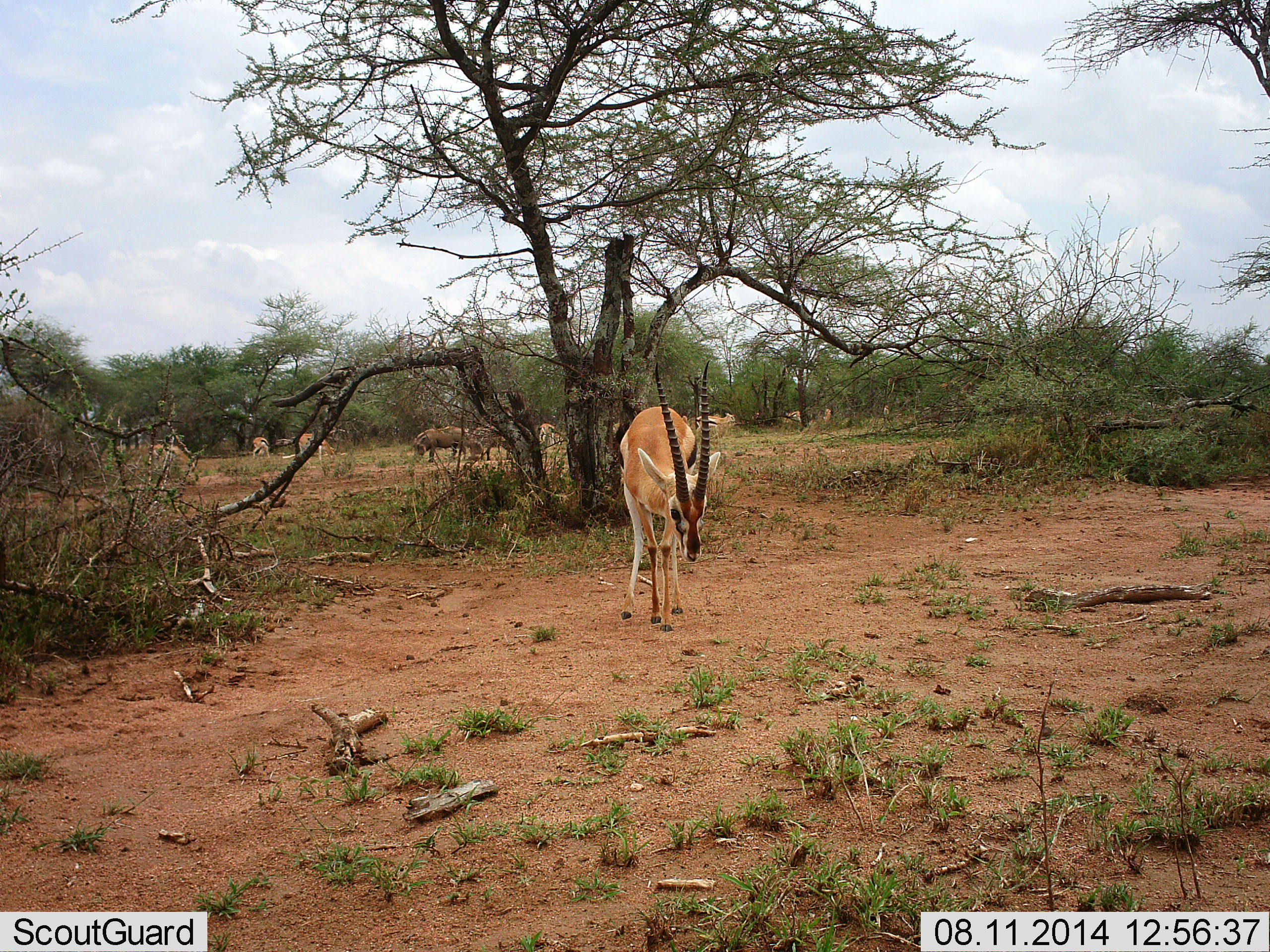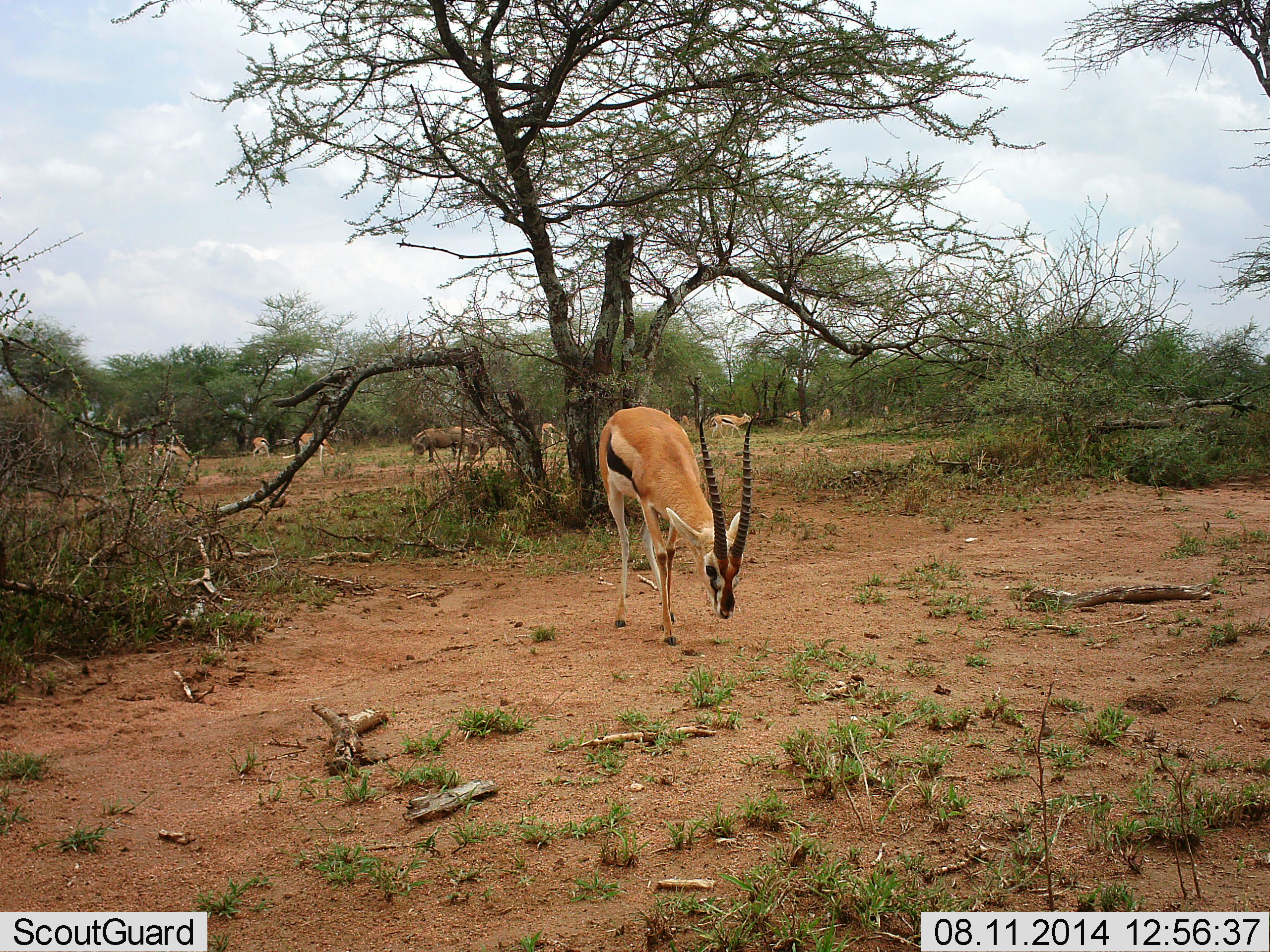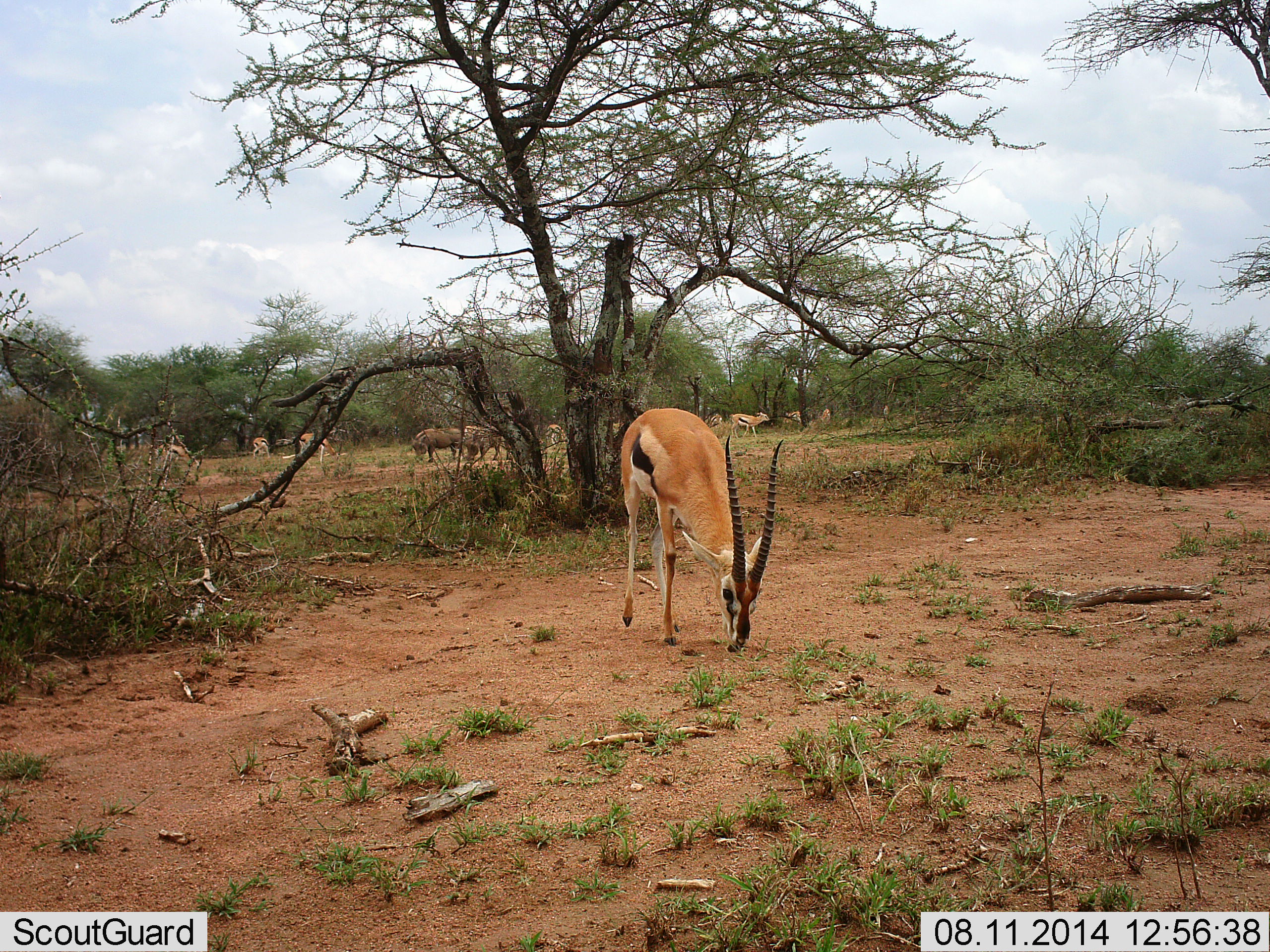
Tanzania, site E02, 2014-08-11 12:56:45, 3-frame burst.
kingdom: Animalia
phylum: Chordata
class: Mammalia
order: Artiodactyla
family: Bovidae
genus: Eudorcas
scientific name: Eudorcas thomsonii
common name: thomson's gazelle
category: gazellethomsons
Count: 7.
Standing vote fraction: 30%.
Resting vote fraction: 4%.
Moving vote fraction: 48%.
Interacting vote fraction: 4%.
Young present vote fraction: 0%.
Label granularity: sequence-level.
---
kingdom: Animalia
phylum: Chordata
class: Mammalia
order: Artiodactyla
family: Suidae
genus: Phacochoerus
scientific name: Phacochoerus africanus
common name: warthog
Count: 2.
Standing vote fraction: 10%.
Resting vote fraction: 0%.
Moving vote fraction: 0%.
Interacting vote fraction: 0%.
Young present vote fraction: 0%.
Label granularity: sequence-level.